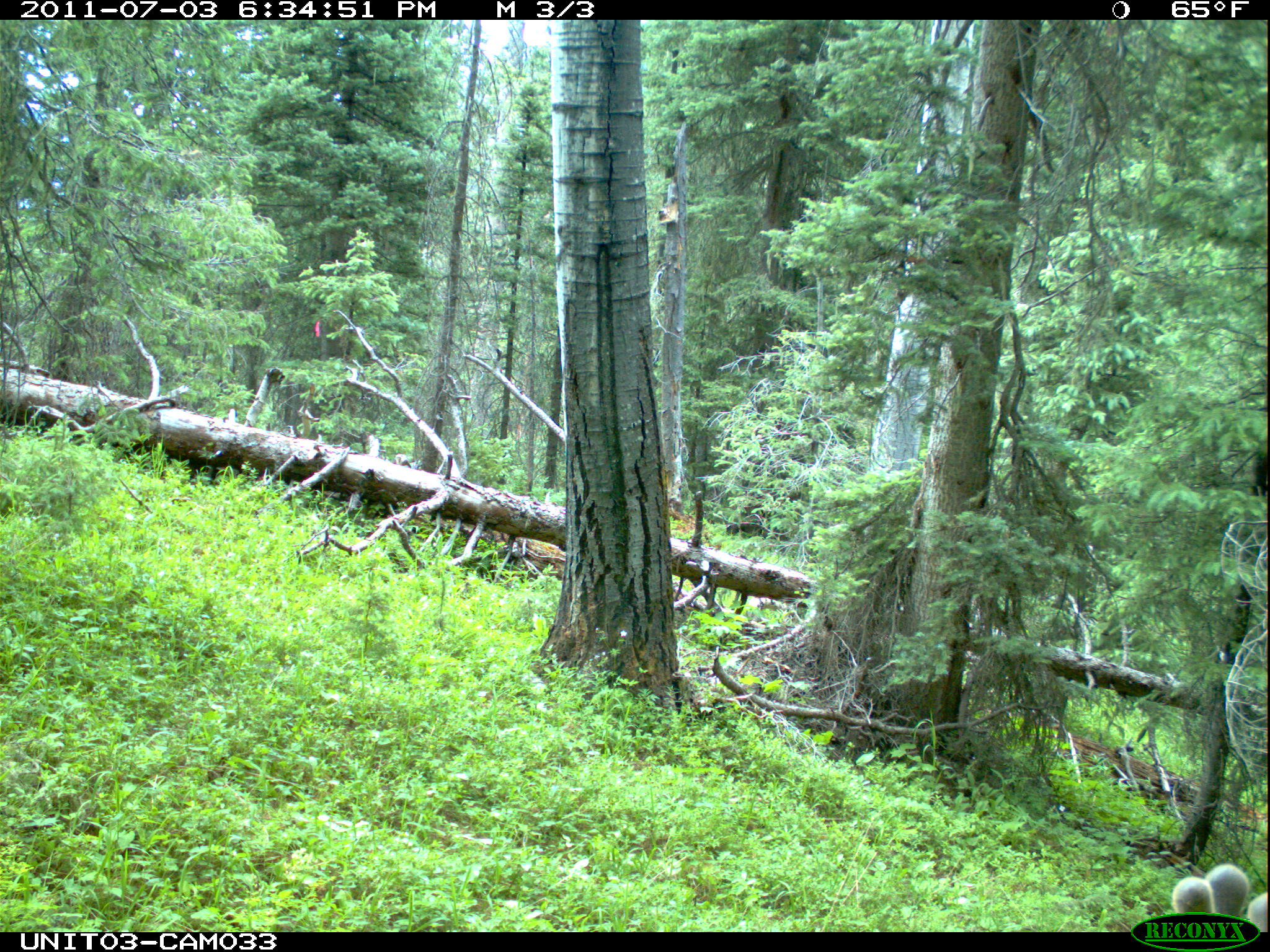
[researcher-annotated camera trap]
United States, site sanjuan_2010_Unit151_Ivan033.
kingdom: Animalia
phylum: Chordata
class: Mammalia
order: Artiodactyla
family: Cervidae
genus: Odocoileus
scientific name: Odocoileus hemionus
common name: mule deer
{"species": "Odocoileus hemionus (mule deer)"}